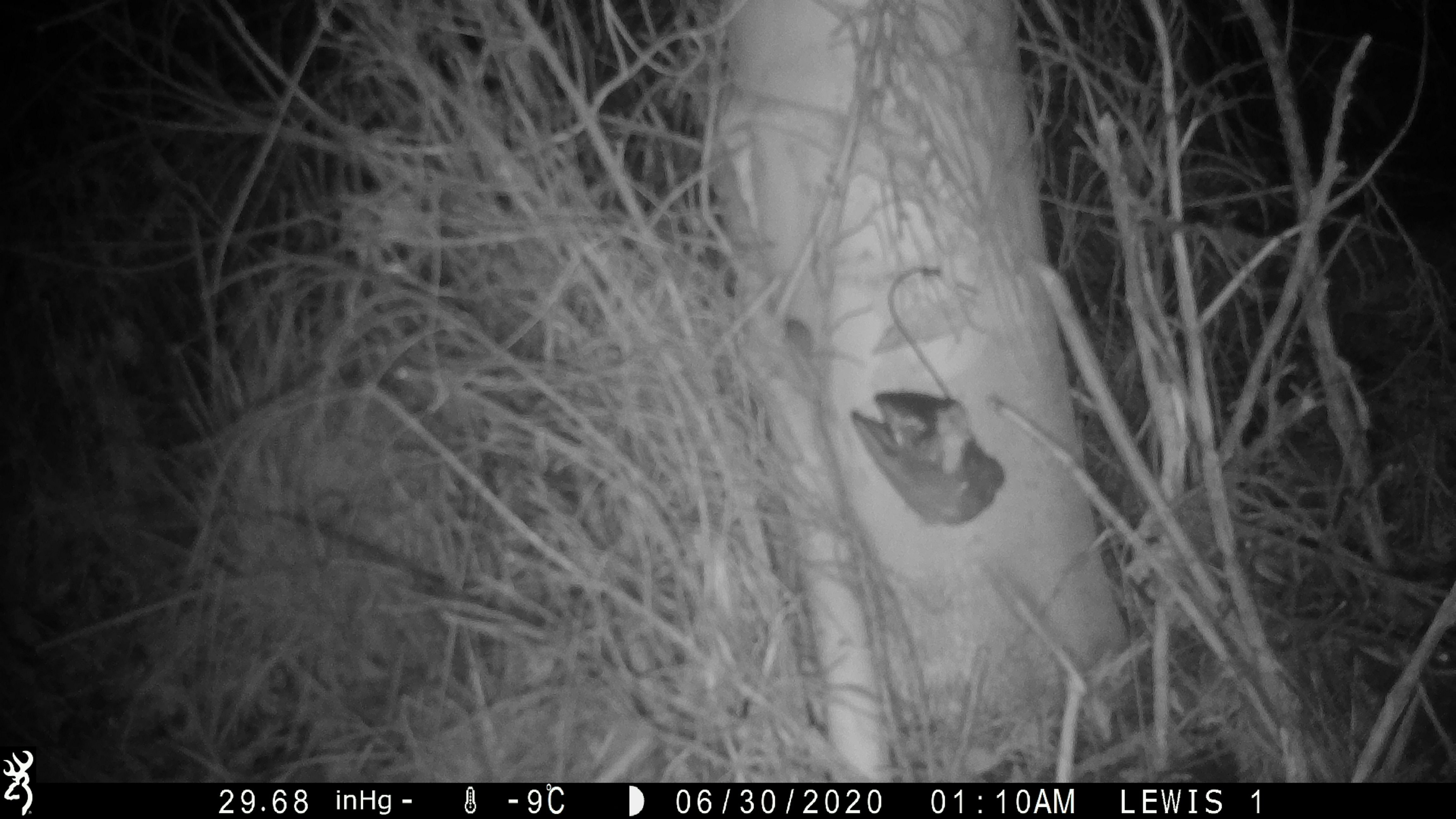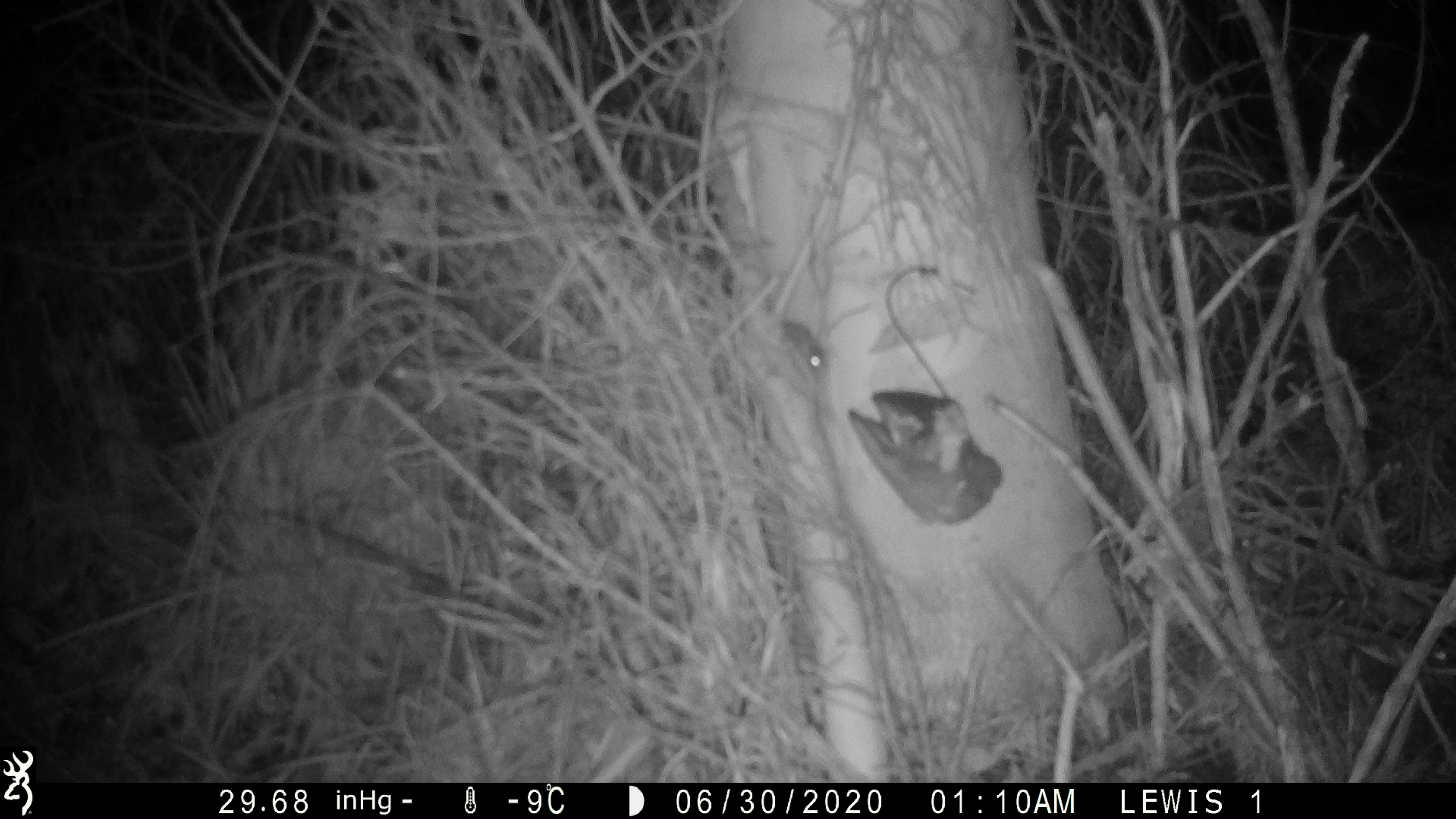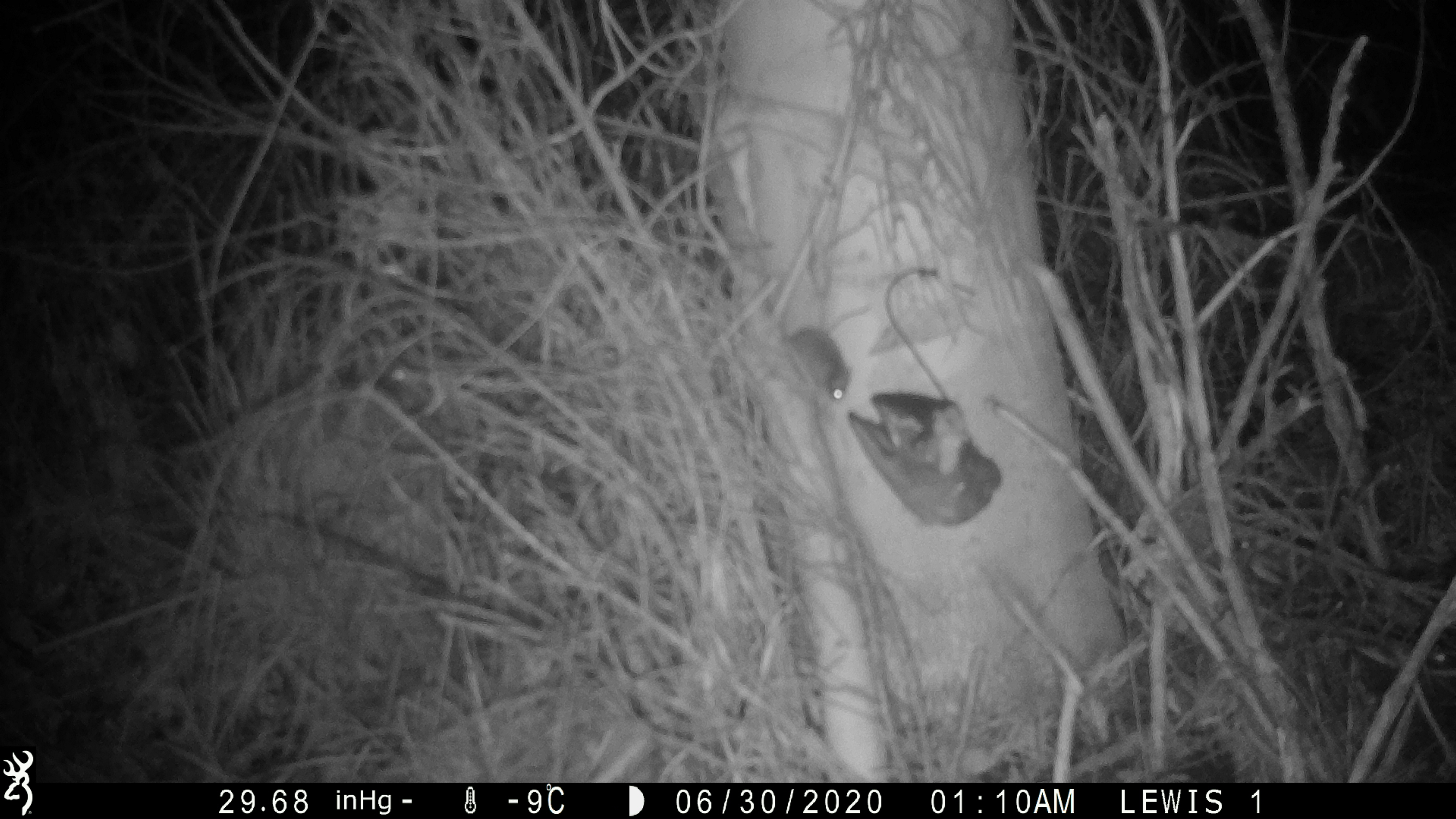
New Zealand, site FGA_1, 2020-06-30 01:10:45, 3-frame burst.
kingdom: Animalia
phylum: Chordata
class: Mammalia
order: Rodentia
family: Muridae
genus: Mus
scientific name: Mus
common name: mouse